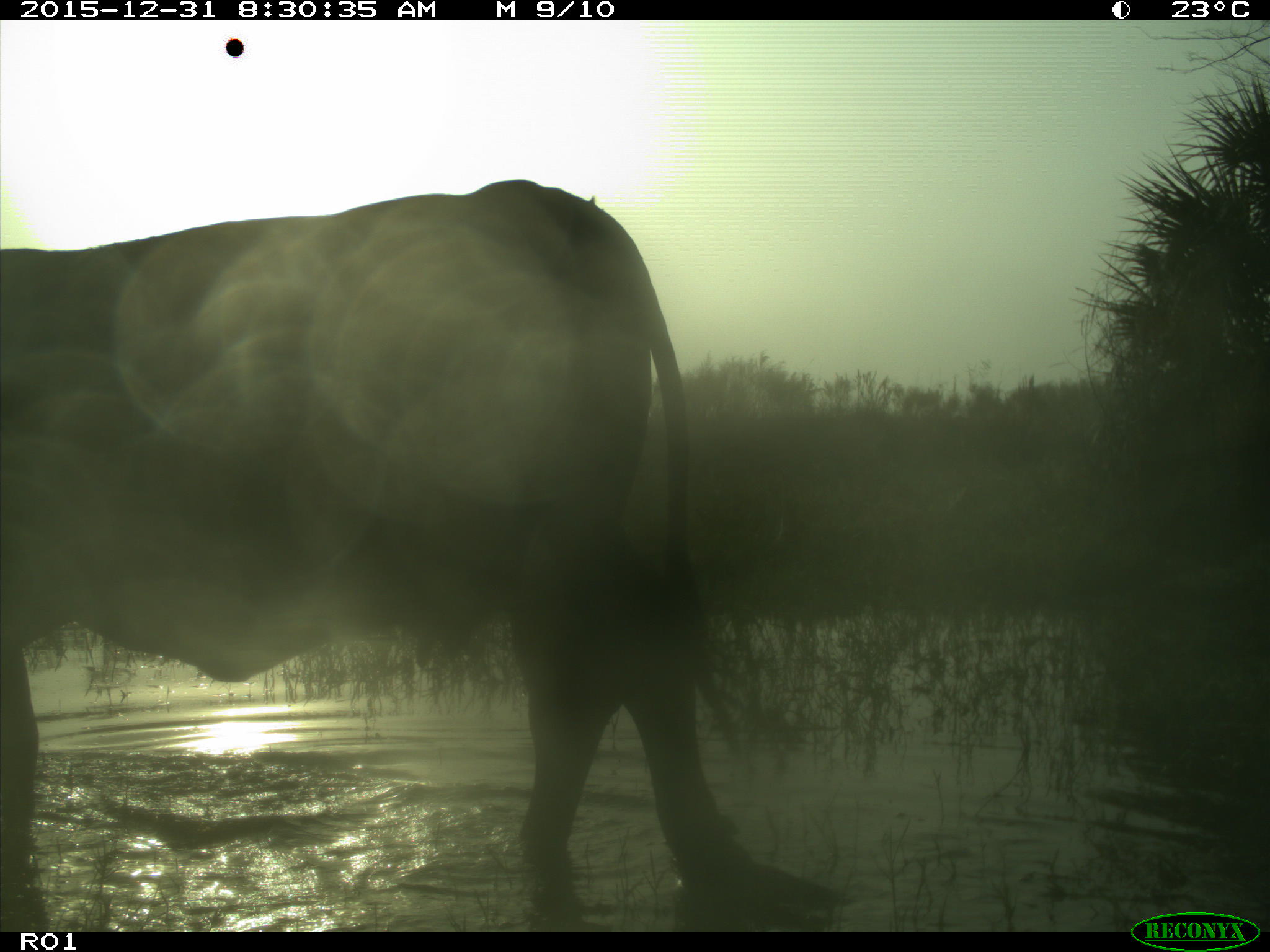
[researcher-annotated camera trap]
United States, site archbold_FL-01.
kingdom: Animalia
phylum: Chordata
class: Mammalia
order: Artiodactyla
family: Bovidae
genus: Bos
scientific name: Bos taurus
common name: domestic cow